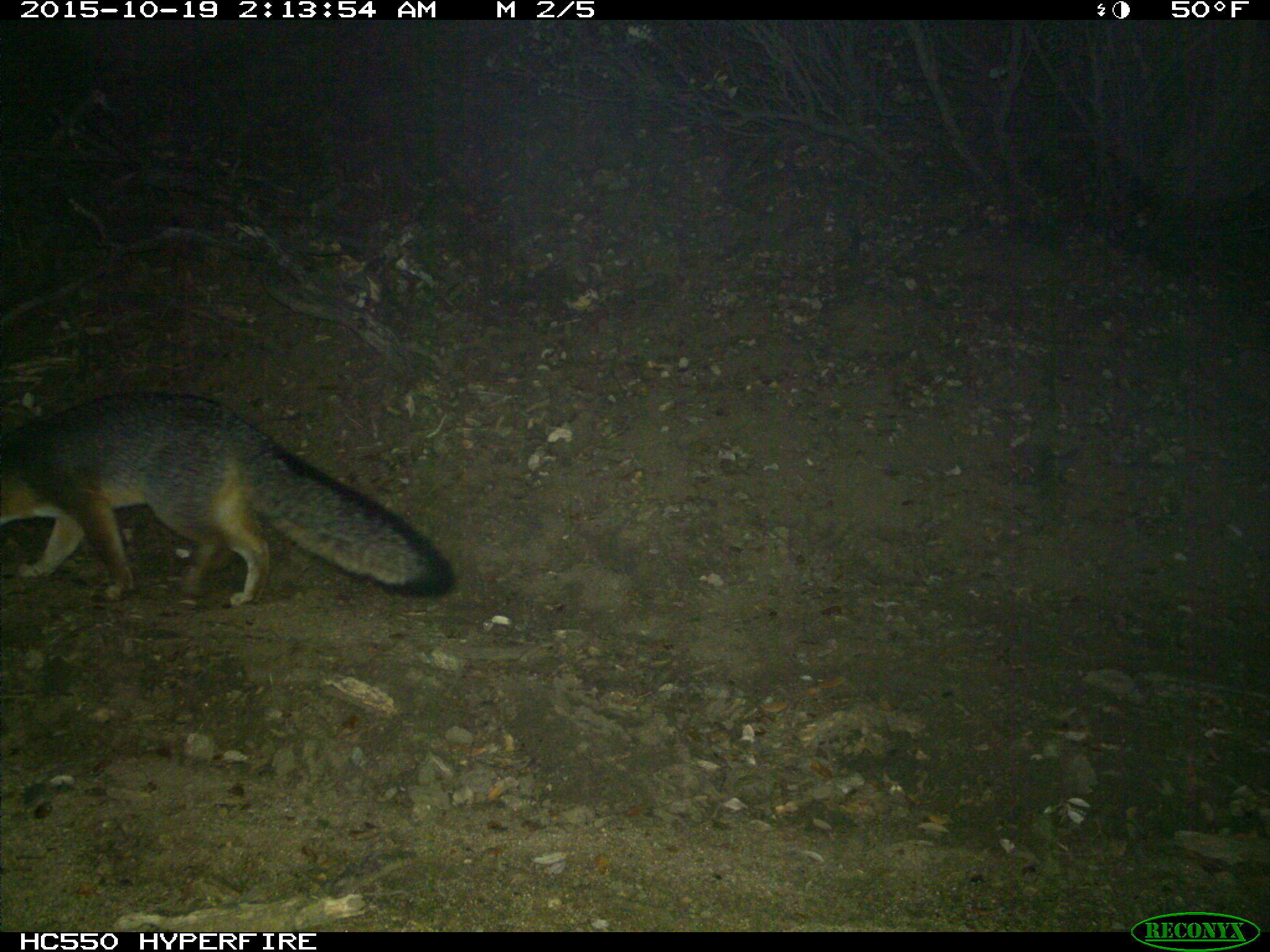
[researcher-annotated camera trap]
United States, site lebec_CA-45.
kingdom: Animalia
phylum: Chordata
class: Mammalia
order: Carnivora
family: Canidae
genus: Urocyon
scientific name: Urocyon cinereoargenteus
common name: gray fox